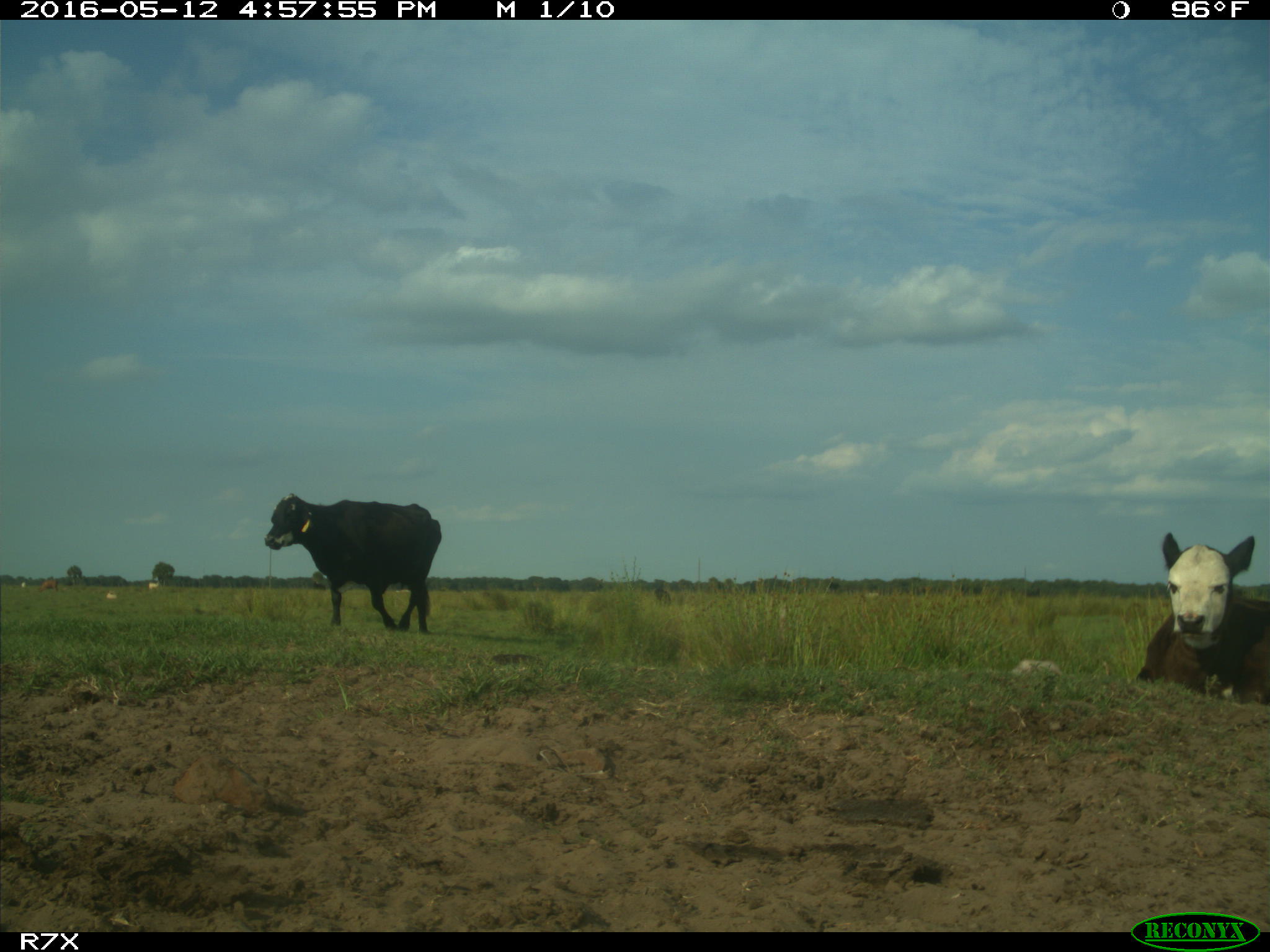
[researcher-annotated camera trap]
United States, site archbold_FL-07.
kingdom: Animalia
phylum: Chordata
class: Mammalia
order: Artiodactyla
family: Bovidae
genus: Bos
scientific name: Bos taurus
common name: domestic cow